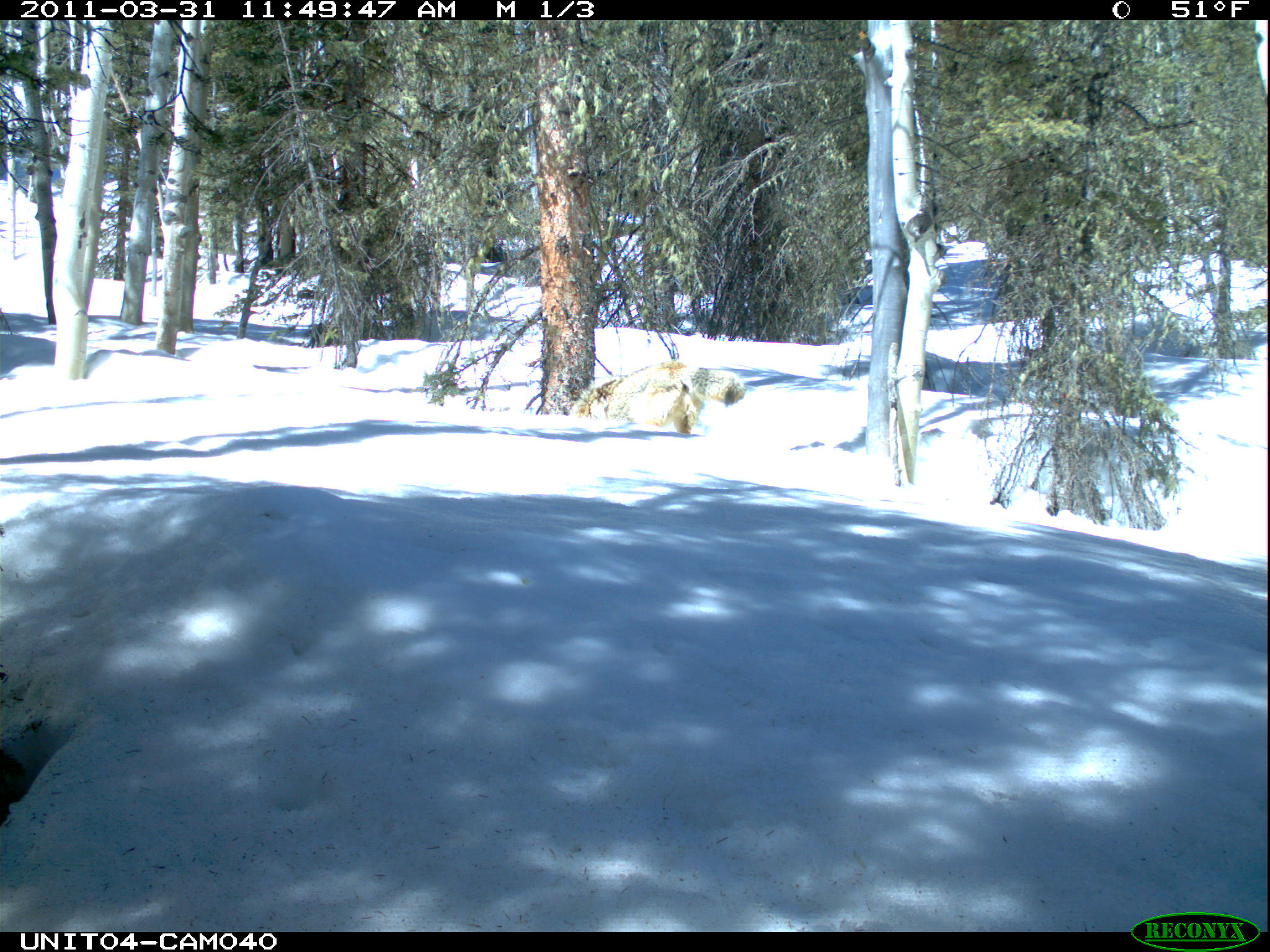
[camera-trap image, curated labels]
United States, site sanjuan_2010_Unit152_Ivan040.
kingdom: Animalia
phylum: Chordata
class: Mammalia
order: Carnivora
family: Canidae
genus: Canis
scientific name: Canis latrans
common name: coyote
Canis latrans (coyote).